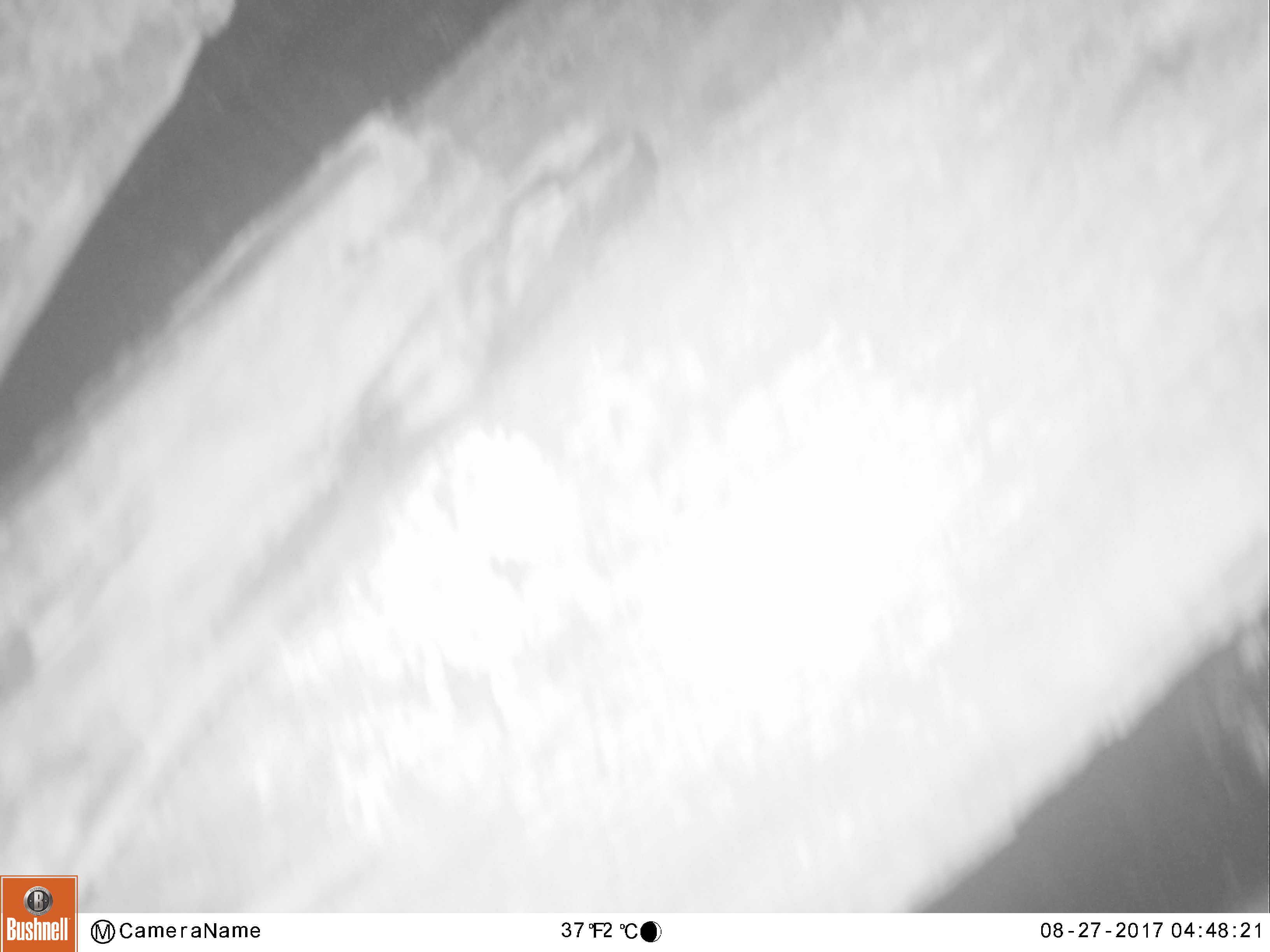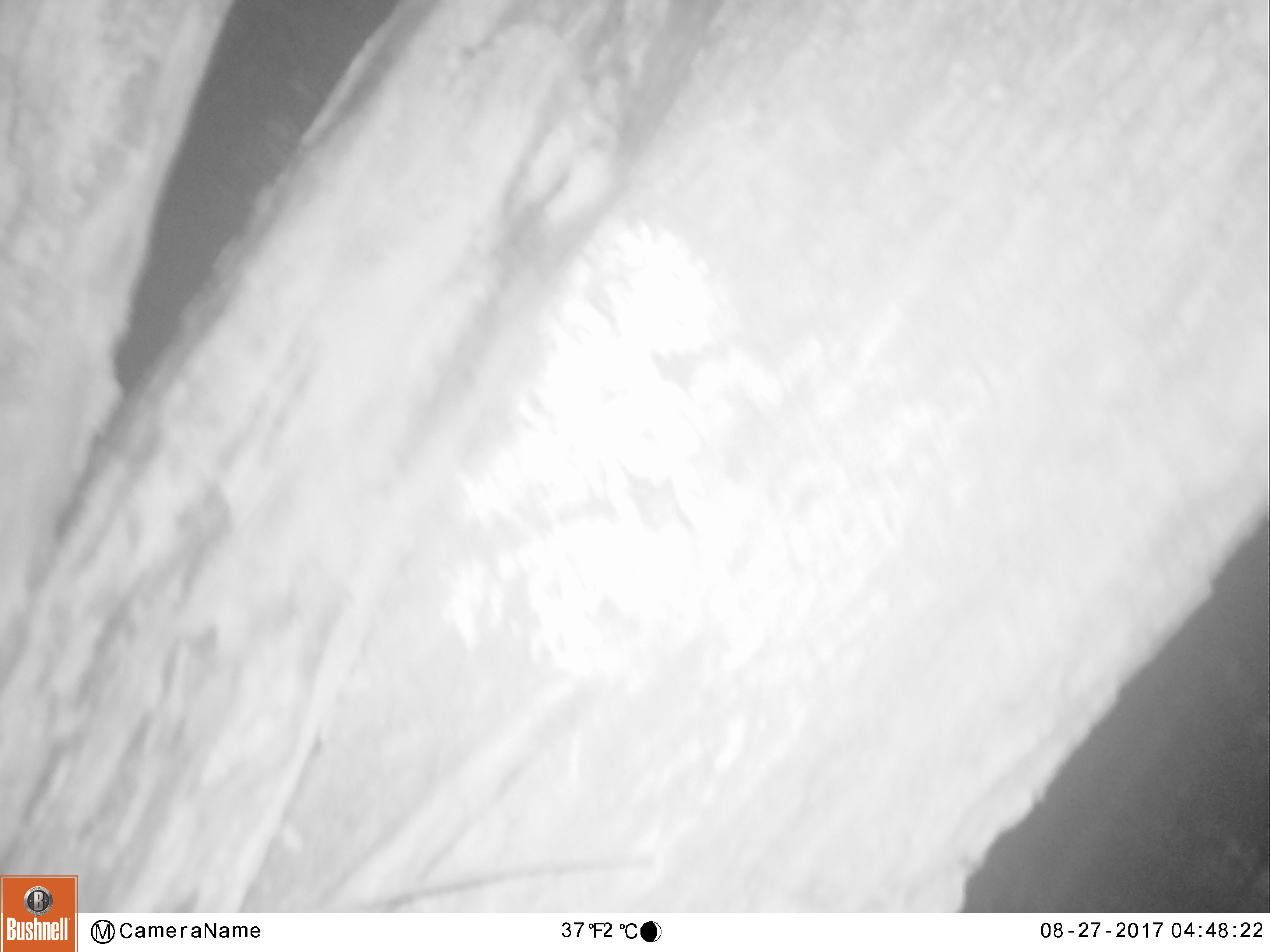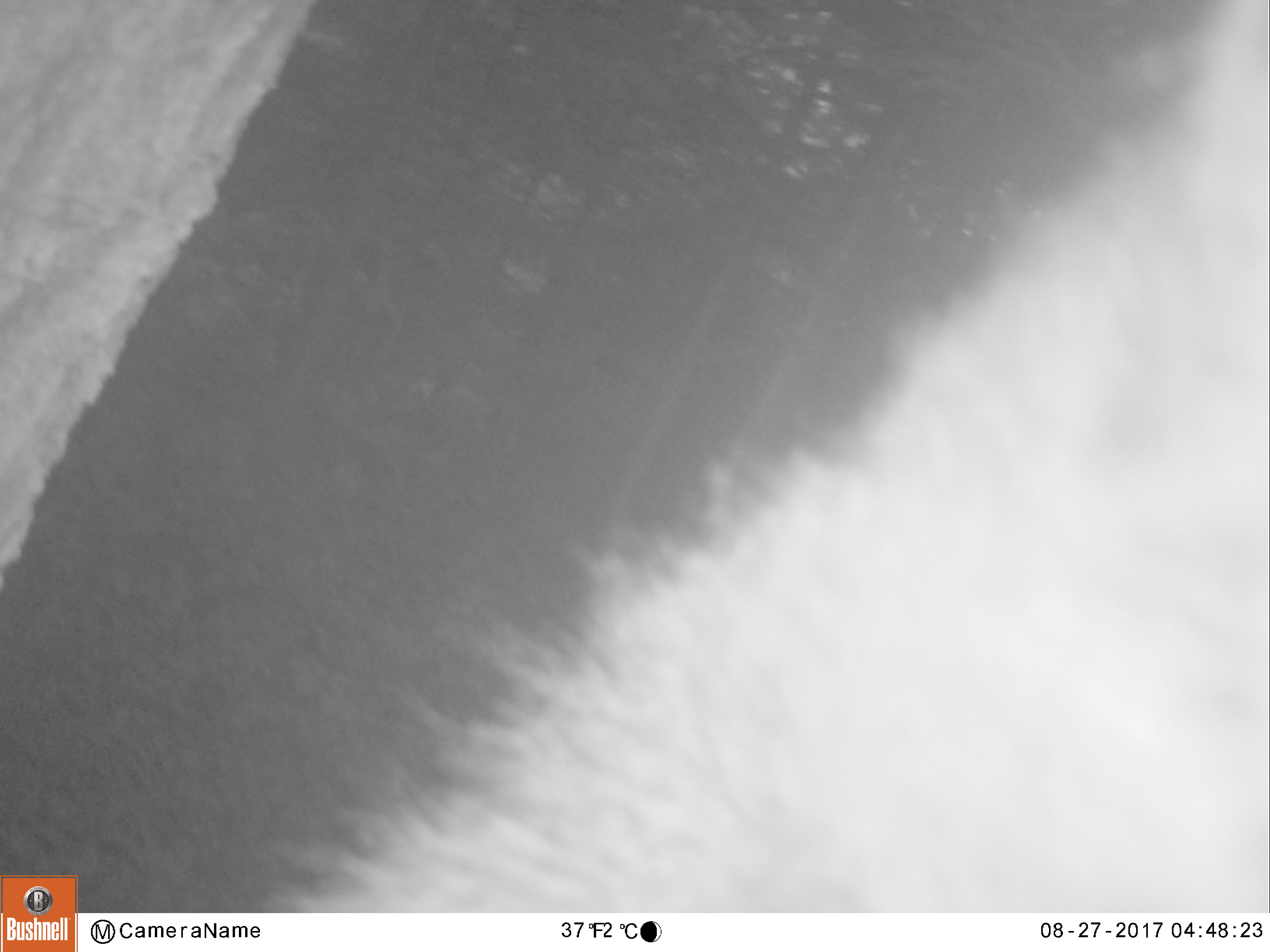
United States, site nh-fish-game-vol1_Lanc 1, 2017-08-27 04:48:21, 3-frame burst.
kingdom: Animalia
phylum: Chordata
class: Mammalia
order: Carnivora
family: Ursidae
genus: Ursus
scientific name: Ursus americanus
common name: black bear